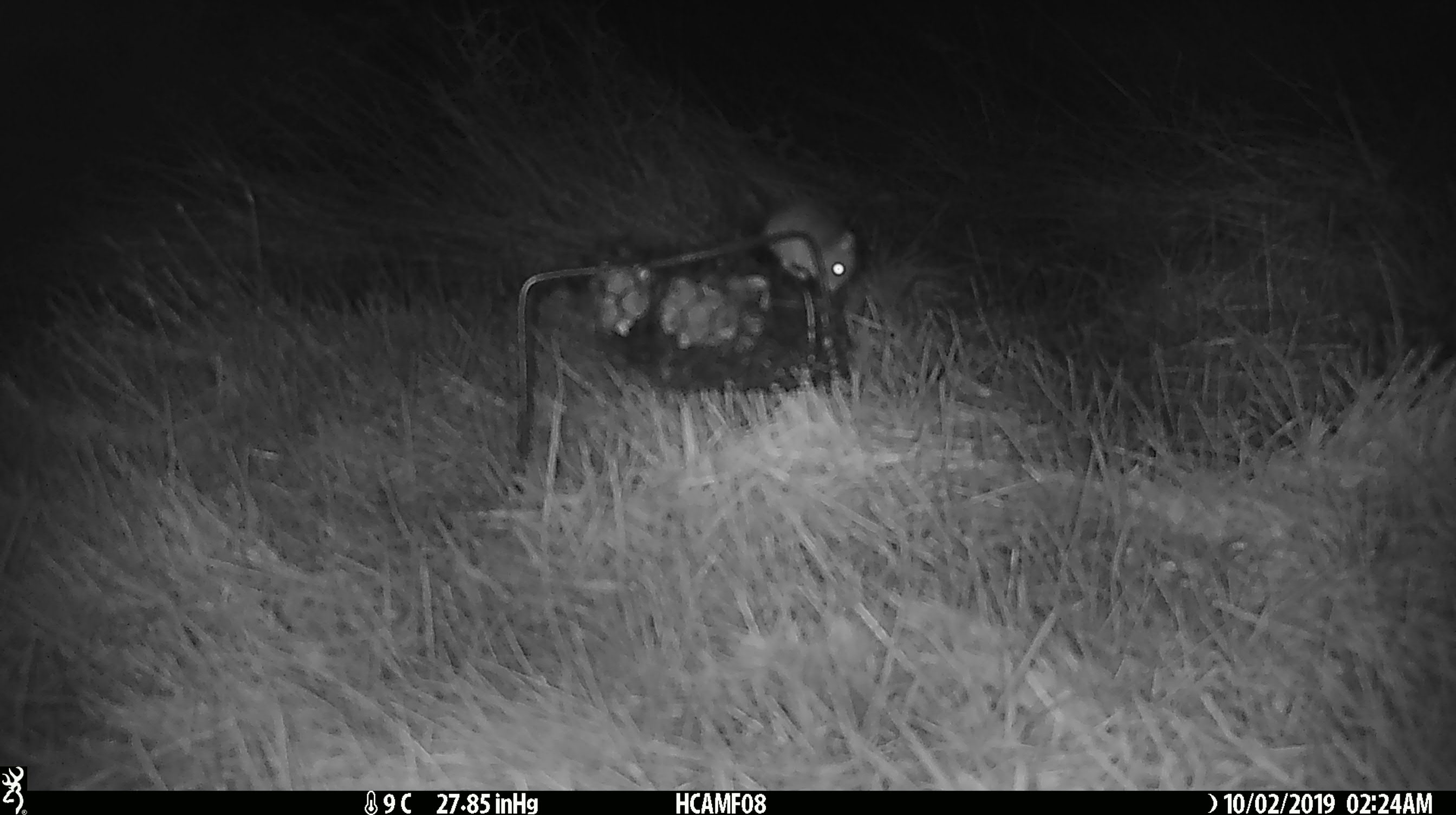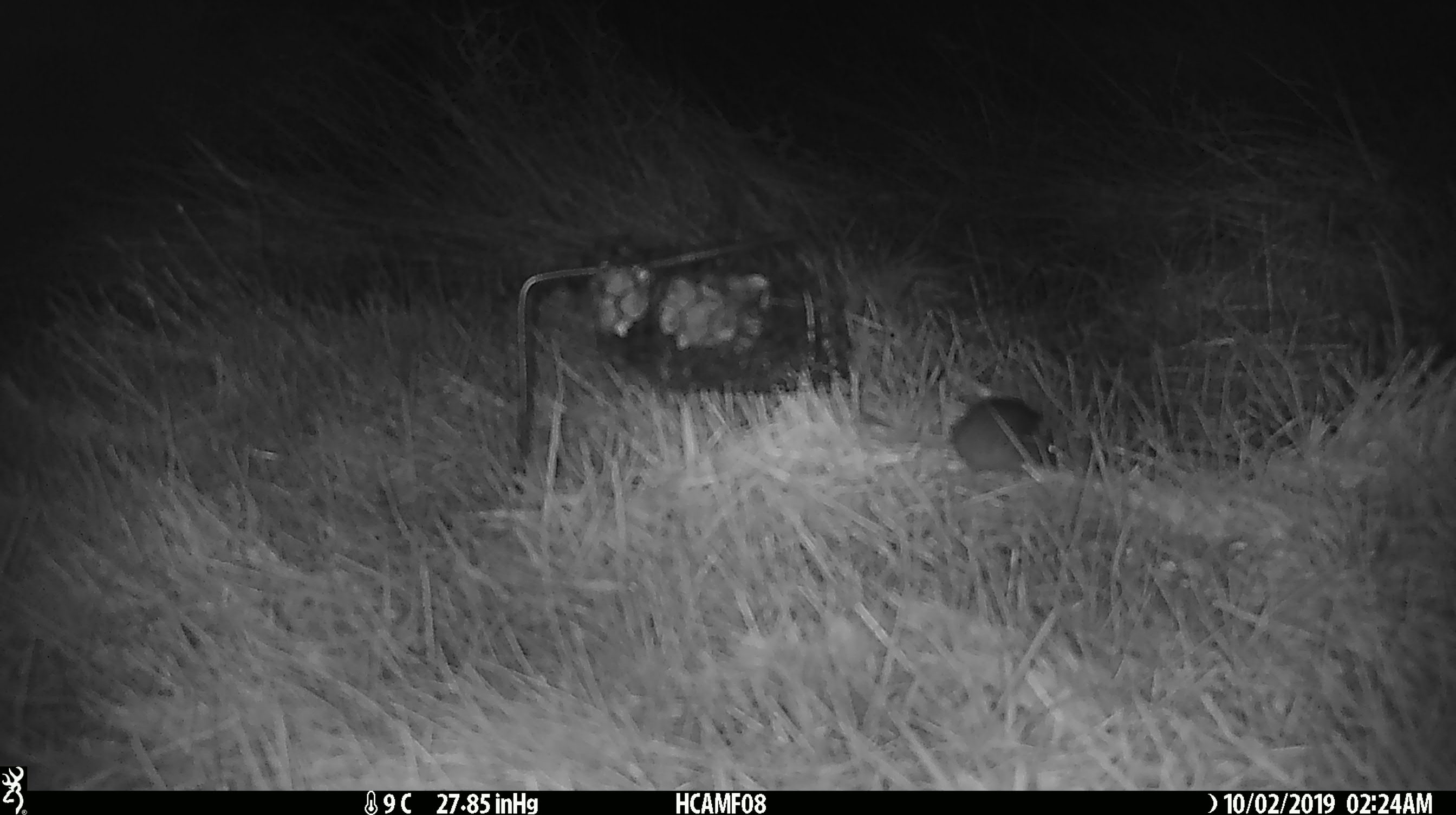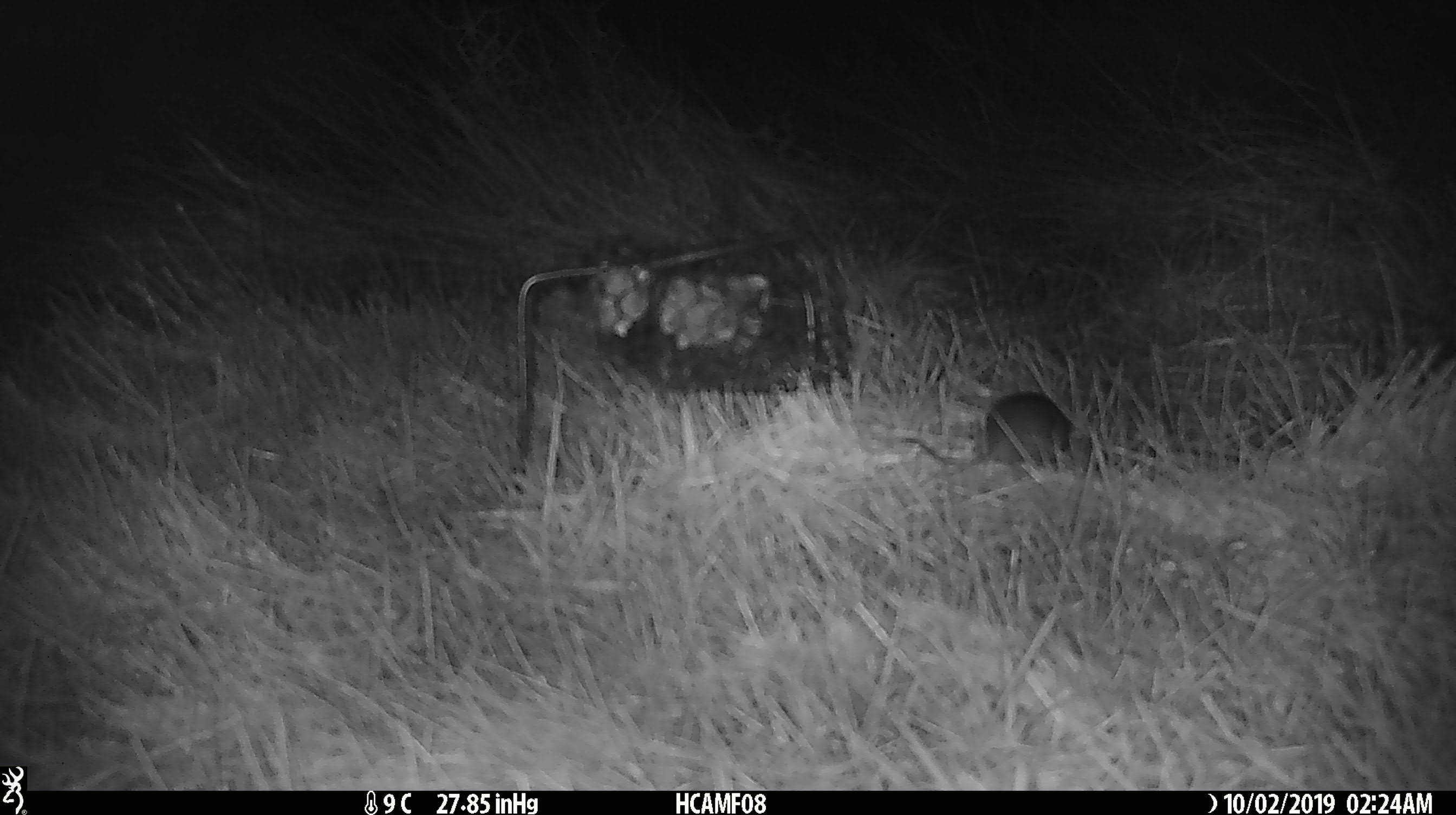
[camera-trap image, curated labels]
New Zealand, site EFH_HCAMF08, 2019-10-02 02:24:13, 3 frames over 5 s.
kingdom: Animalia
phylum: Chordata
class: Mammalia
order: Rodentia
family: Muridae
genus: Mus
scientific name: Mus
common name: mouse